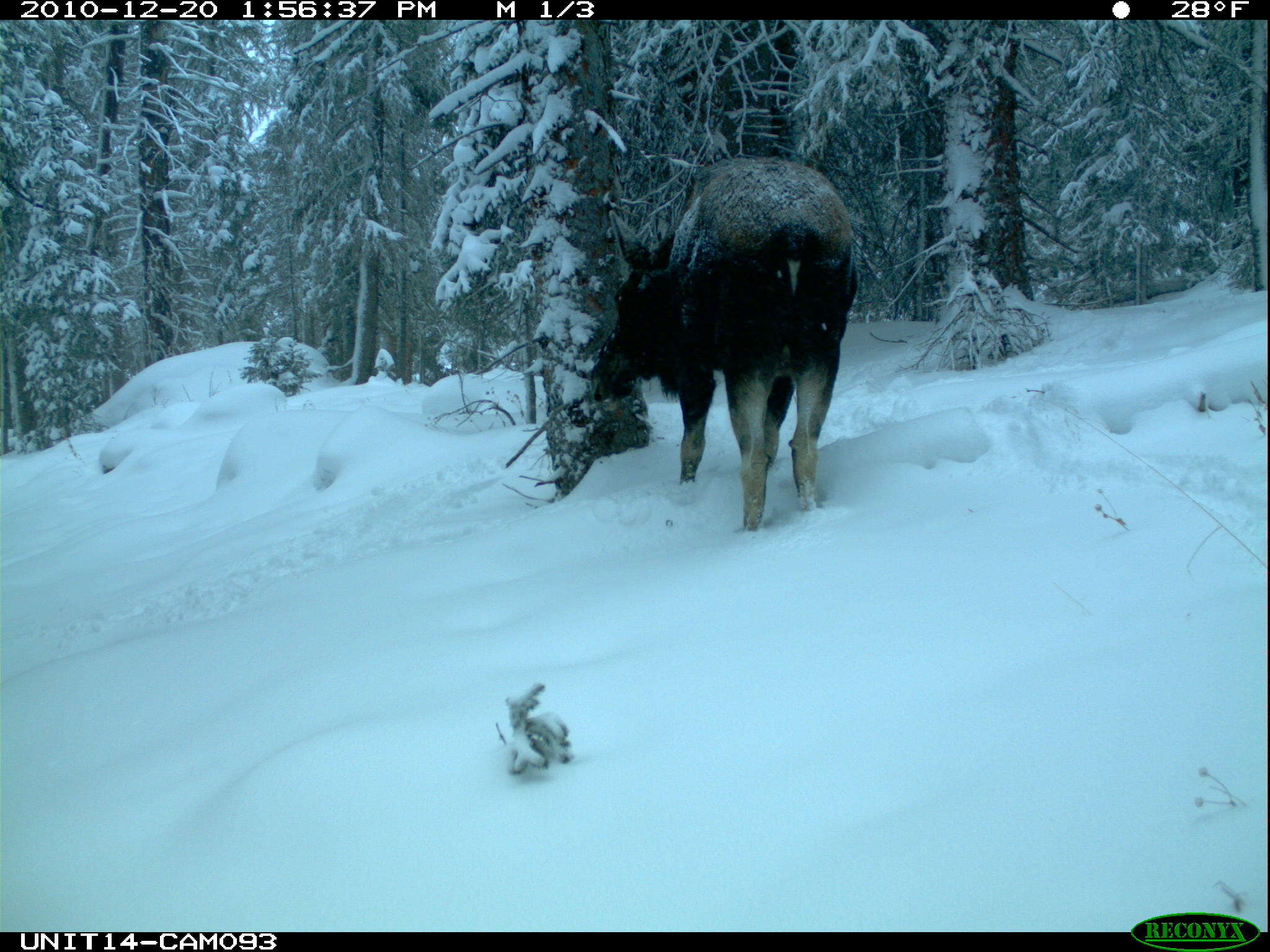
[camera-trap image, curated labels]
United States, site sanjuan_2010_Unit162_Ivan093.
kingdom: Animalia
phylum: Chordata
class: Mammalia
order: Artiodactyla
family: Cervidae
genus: Alces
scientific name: Alces alces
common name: moose